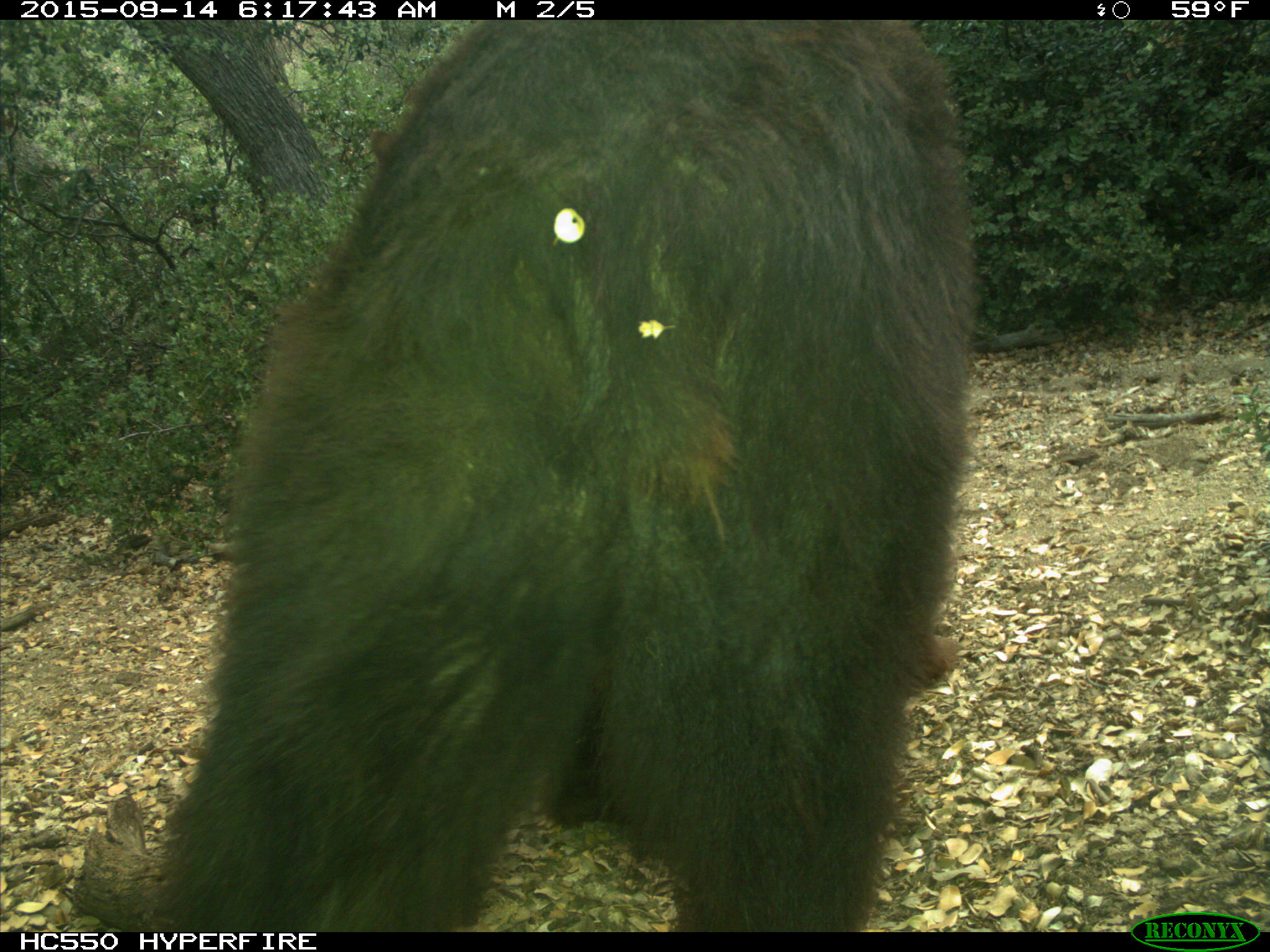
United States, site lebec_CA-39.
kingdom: Animalia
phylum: Chordata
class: Mammalia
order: Carnivora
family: Ursidae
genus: Ursus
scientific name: Ursus americanus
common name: american black bear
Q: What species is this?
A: Ursus americanus (american black bear).